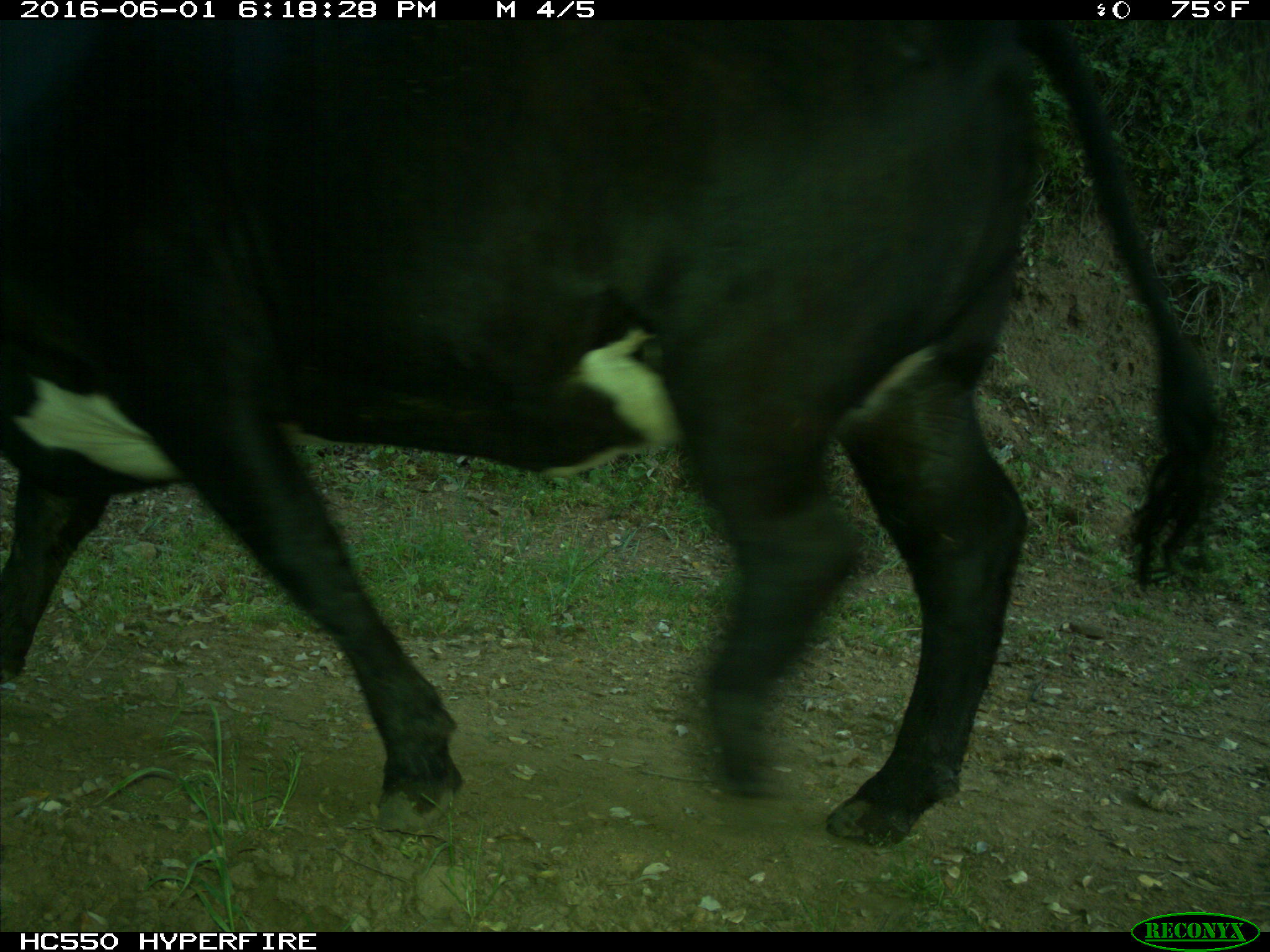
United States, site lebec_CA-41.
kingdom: Animalia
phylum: Chordata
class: Mammalia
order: Artiodactyla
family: Bovidae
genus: Bos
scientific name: Bos taurus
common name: domestic cow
Bos taurus (domestic cow).